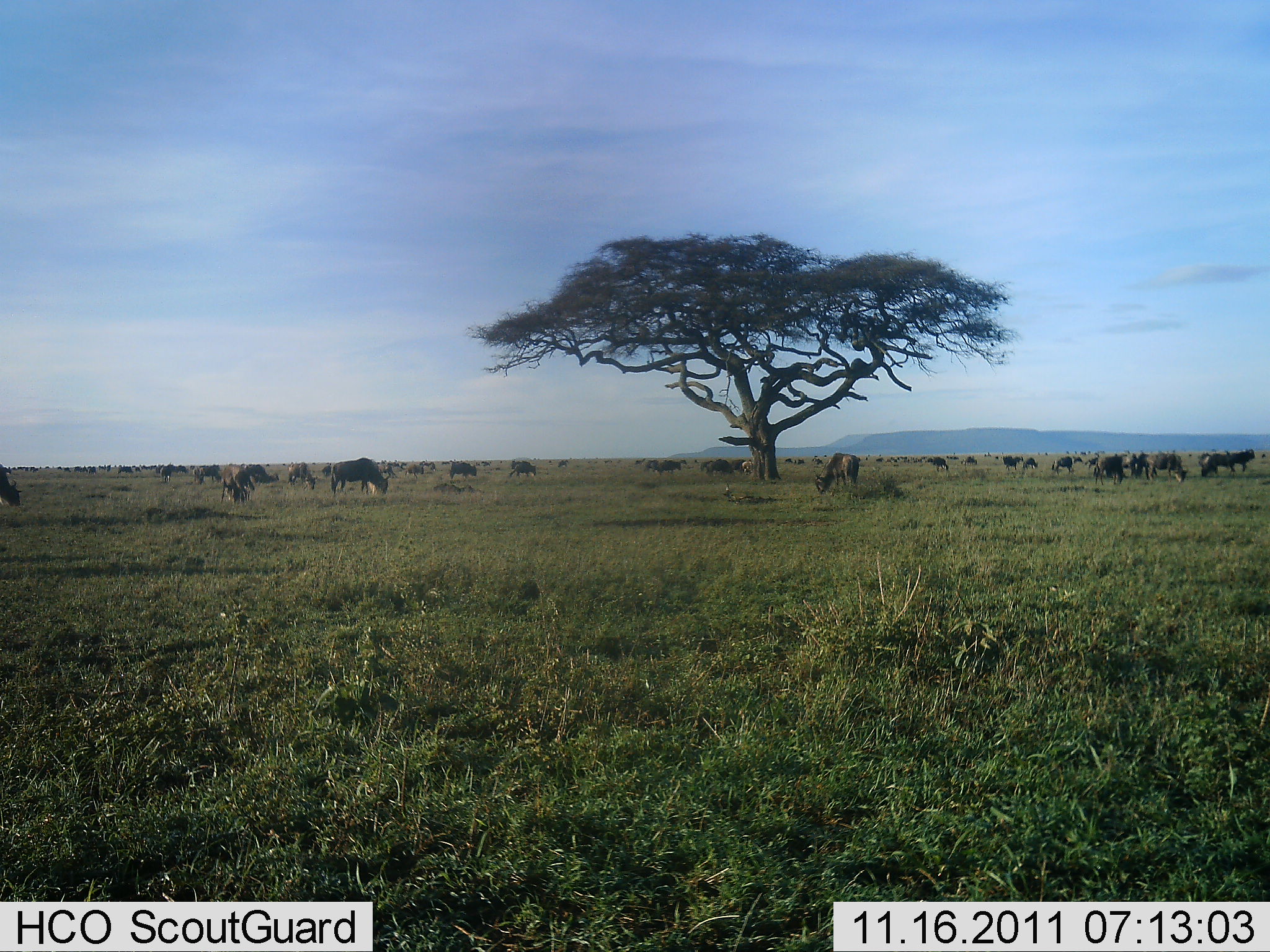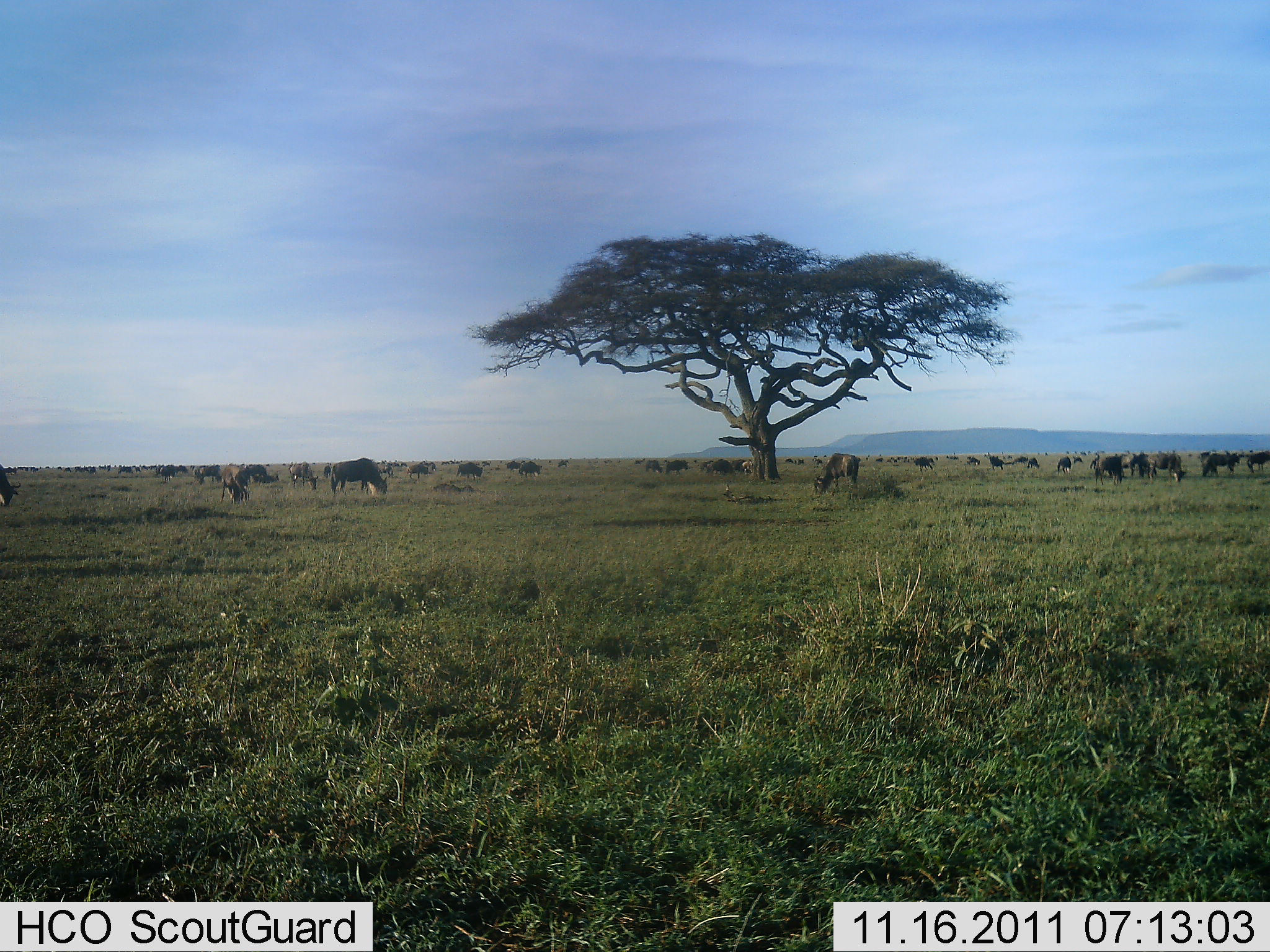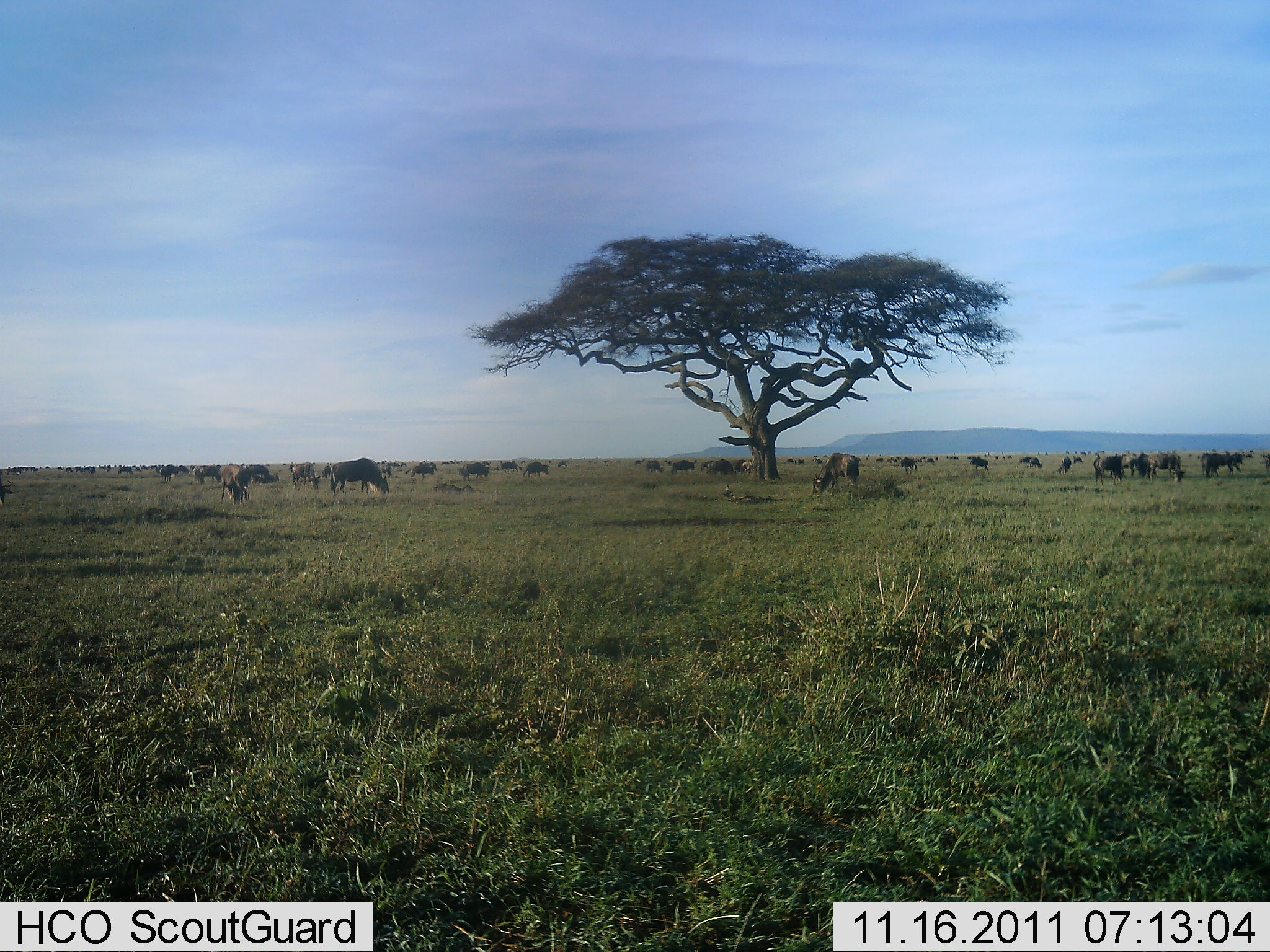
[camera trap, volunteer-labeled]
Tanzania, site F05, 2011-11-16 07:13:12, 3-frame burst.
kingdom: Animalia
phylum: Chordata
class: Mammalia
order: Artiodactyla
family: Bovidae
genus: Connochaetes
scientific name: Connochaetes taurinus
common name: blue wildebeest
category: wildebeest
Wildebeest (blue wildebeest) (Connochaetes taurinus), count 11-50. Behavior (volunteer vote fractions): standing 41%, resting 0%, moving 47%, interacting 6%. Young present (vote fraction): 6%. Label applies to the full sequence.